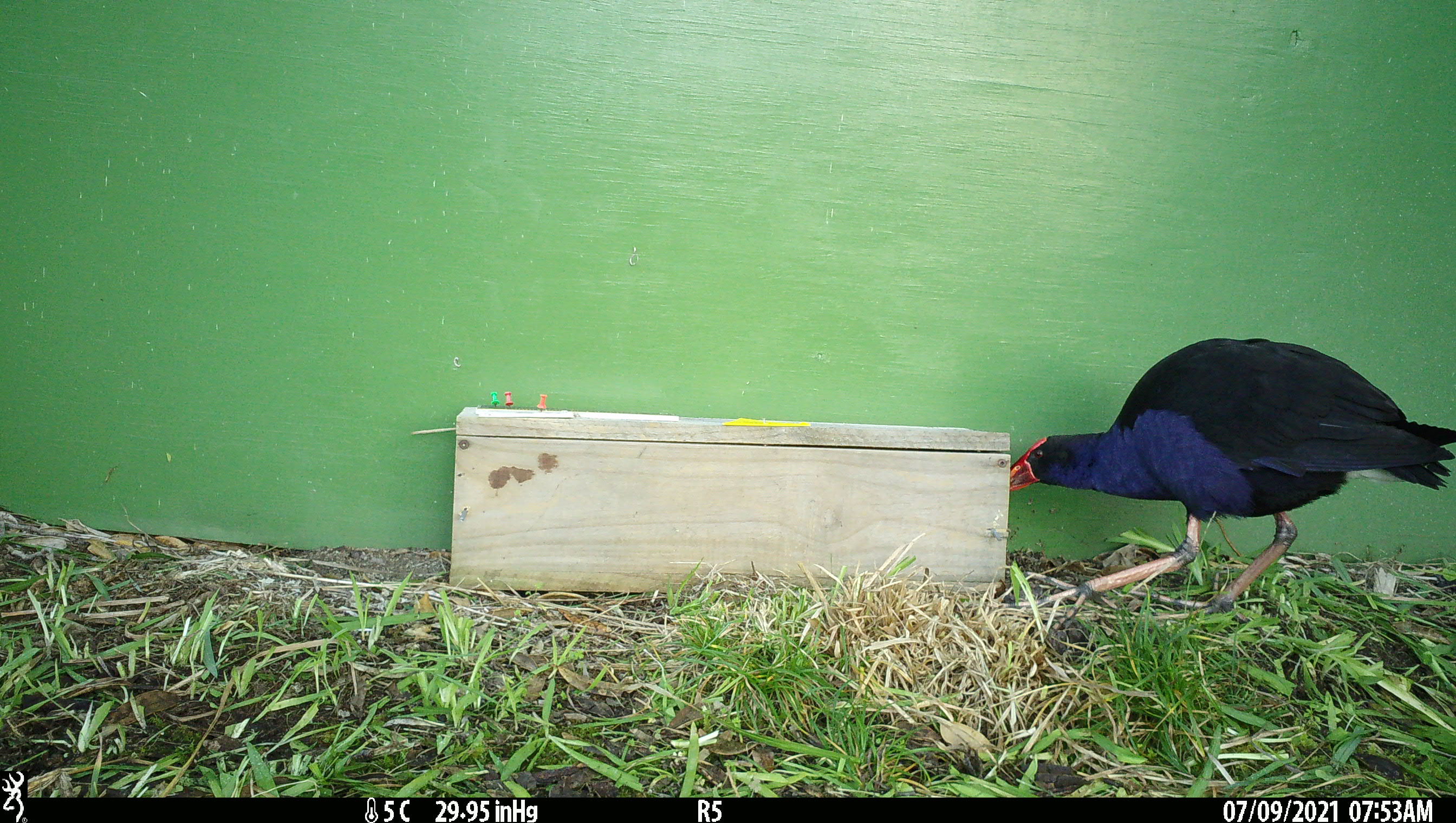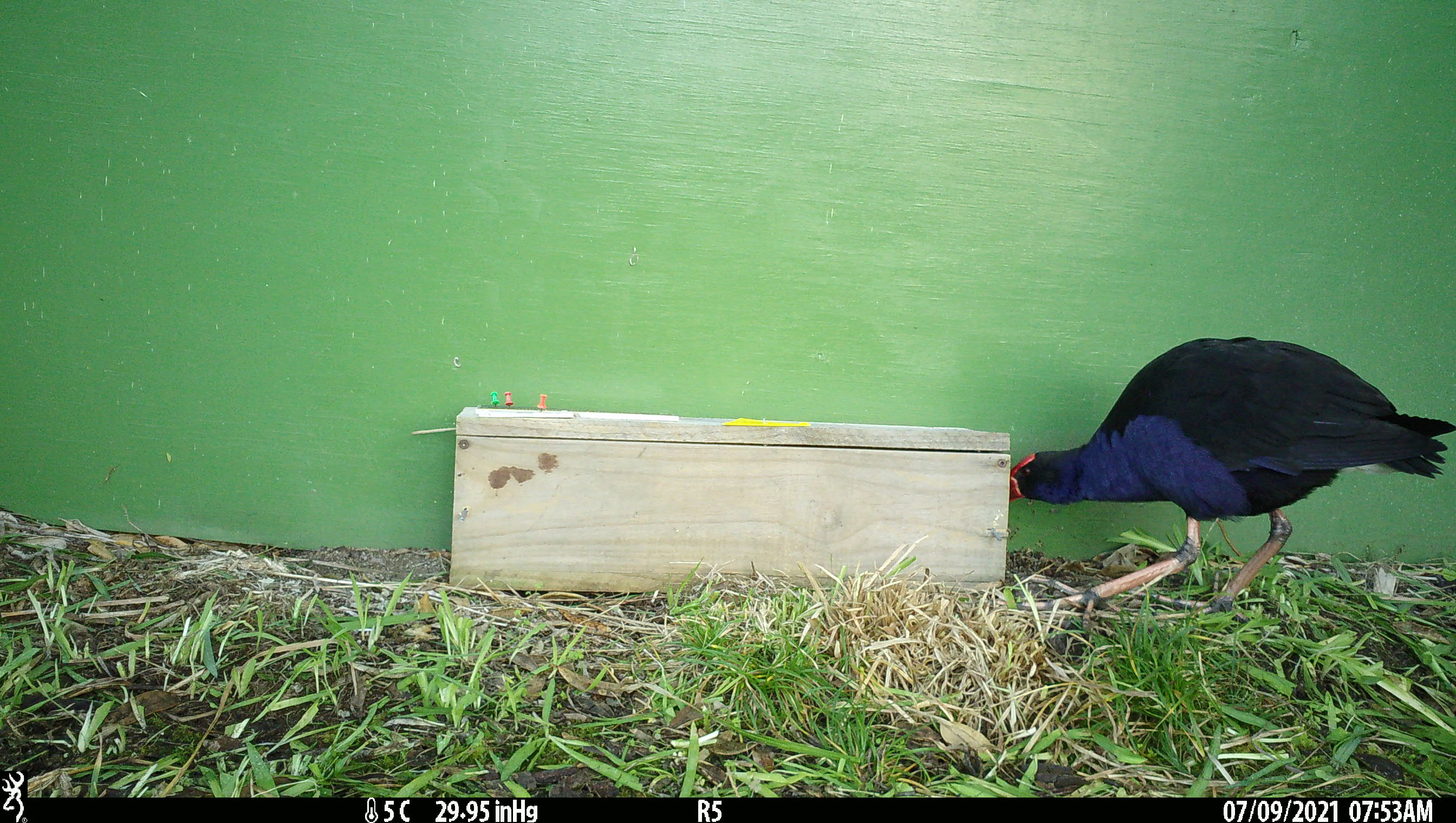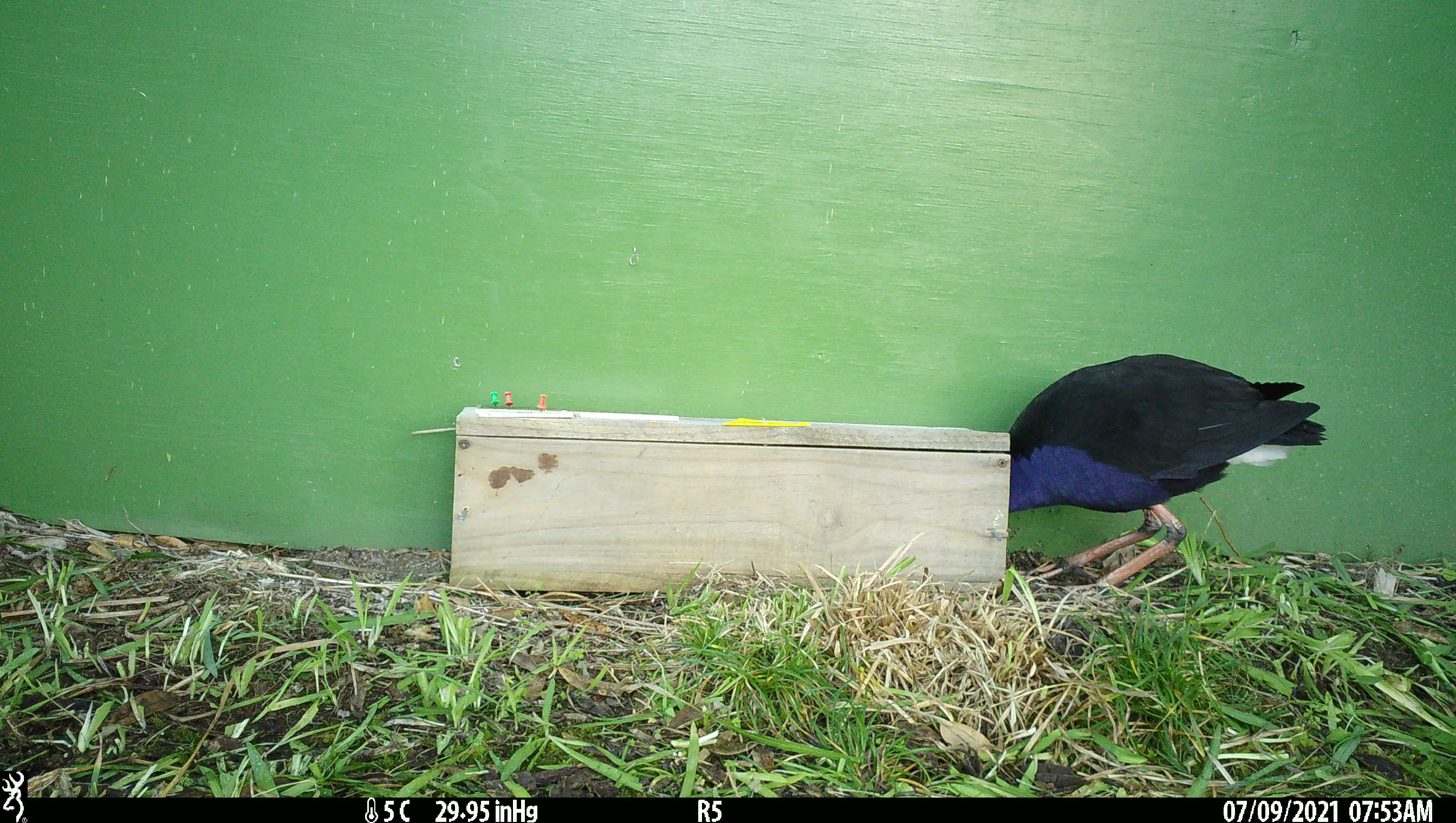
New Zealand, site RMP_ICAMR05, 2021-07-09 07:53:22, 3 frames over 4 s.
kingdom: Animalia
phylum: Chordata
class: Aves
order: Gruiformes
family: Rallidae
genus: Porphyrio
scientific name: Porphyrio melanotus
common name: australasian swamphen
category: pukeko